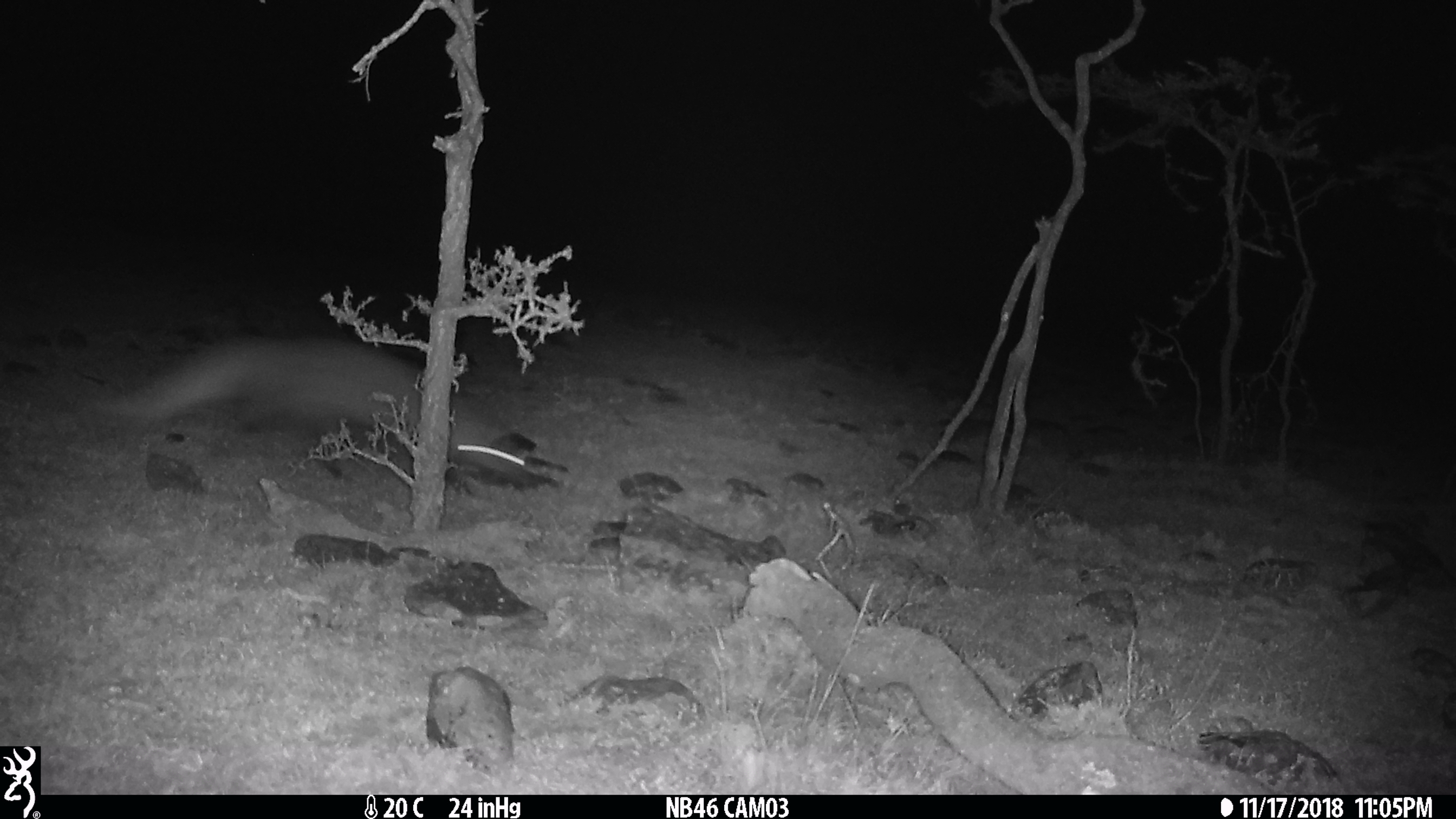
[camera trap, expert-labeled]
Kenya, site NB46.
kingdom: Animalia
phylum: Chordata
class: Mammalia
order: Carnivora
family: Herpestidae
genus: Ichneumia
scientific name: Ichneumia albicauda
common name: white-tailed mongoose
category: mongoose white tailed